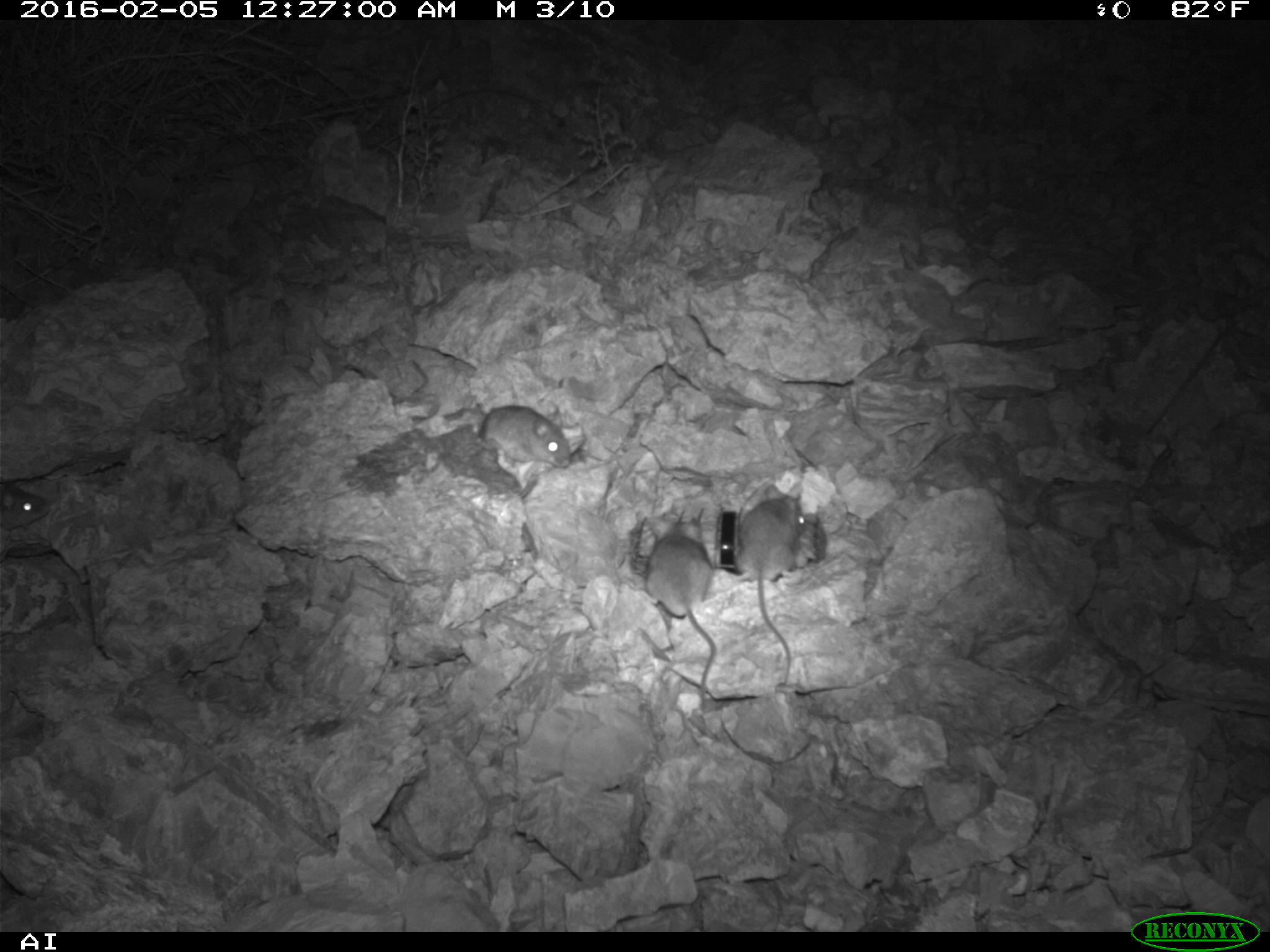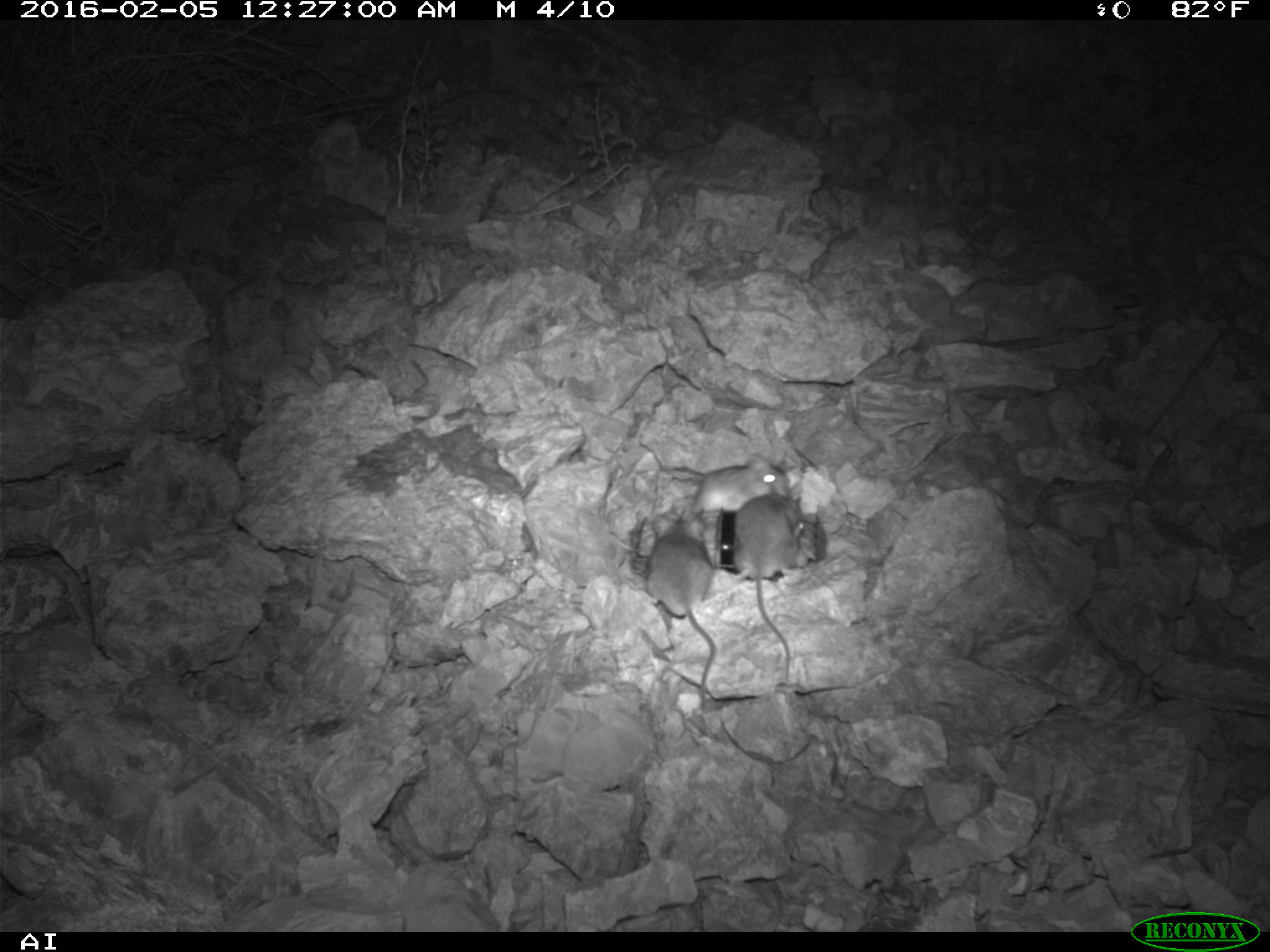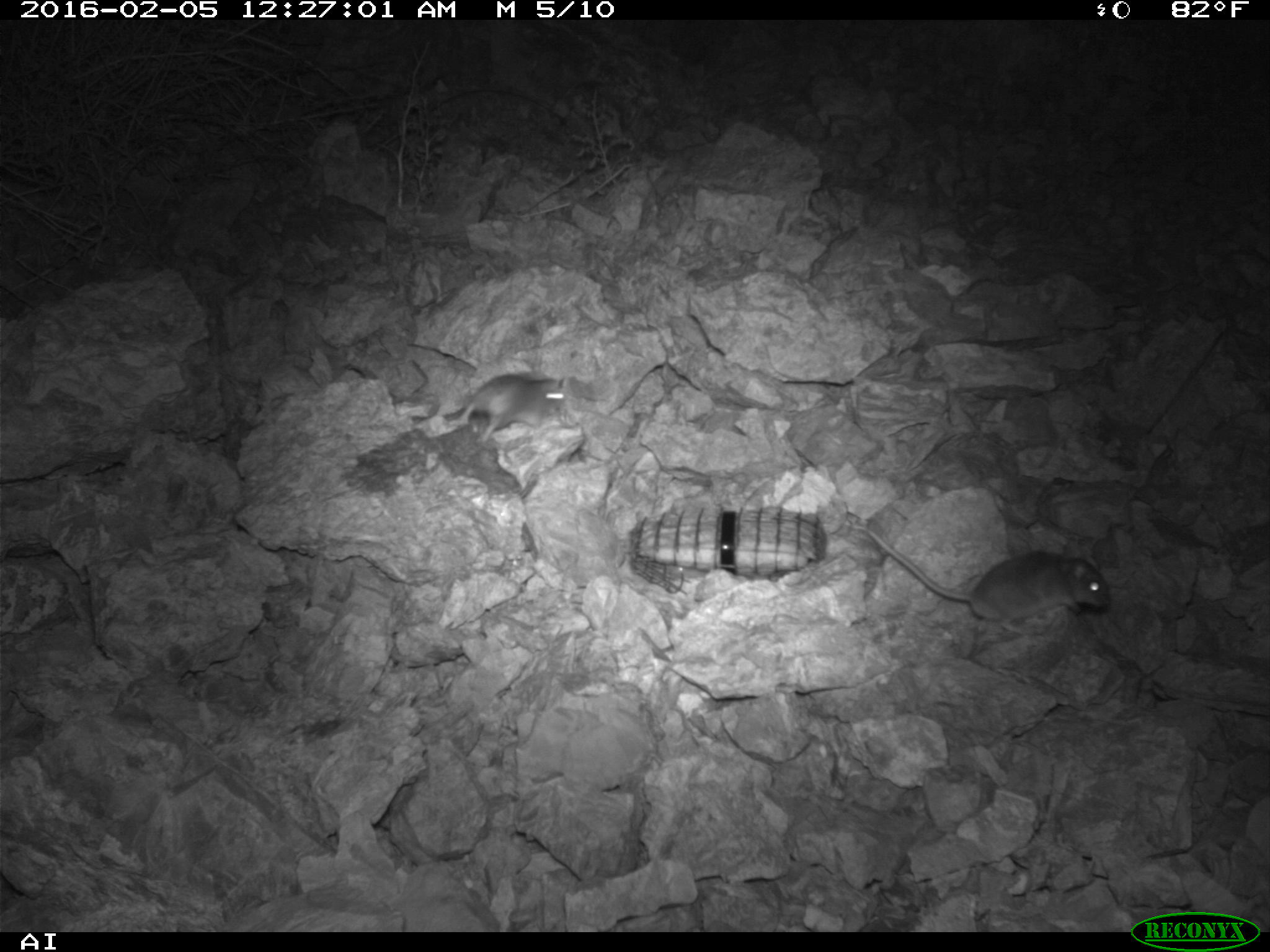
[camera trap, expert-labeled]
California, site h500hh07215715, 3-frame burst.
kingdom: Animalia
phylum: Chordata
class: Mammalia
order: Rodentia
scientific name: Rodentia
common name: rodent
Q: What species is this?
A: Rodent (Rodentia).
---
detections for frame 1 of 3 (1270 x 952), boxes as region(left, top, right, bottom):
rodent: region(735, 483, 804, 685); region(642, 514, 716, 697); region(477, 405, 571, 471); region(0, 490, 44, 528)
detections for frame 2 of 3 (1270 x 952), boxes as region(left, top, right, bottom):
rodent: region(732, 491, 805, 679); region(646, 526, 716, 710); region(689, 452, 789, 513)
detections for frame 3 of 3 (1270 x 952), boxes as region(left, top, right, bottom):
rodent: region(866, 527, 1108, 637); region(451, 372, 566, 443)